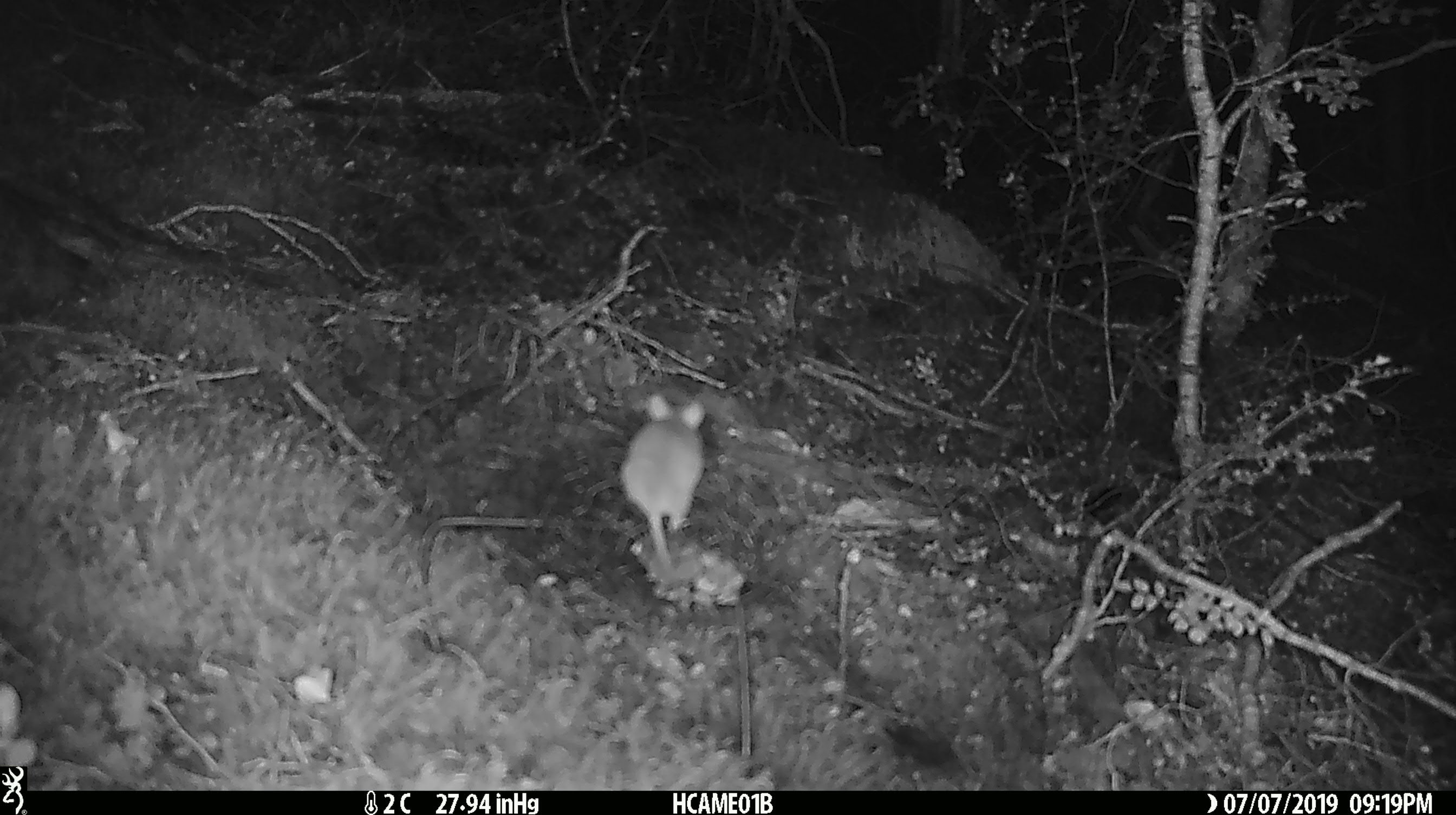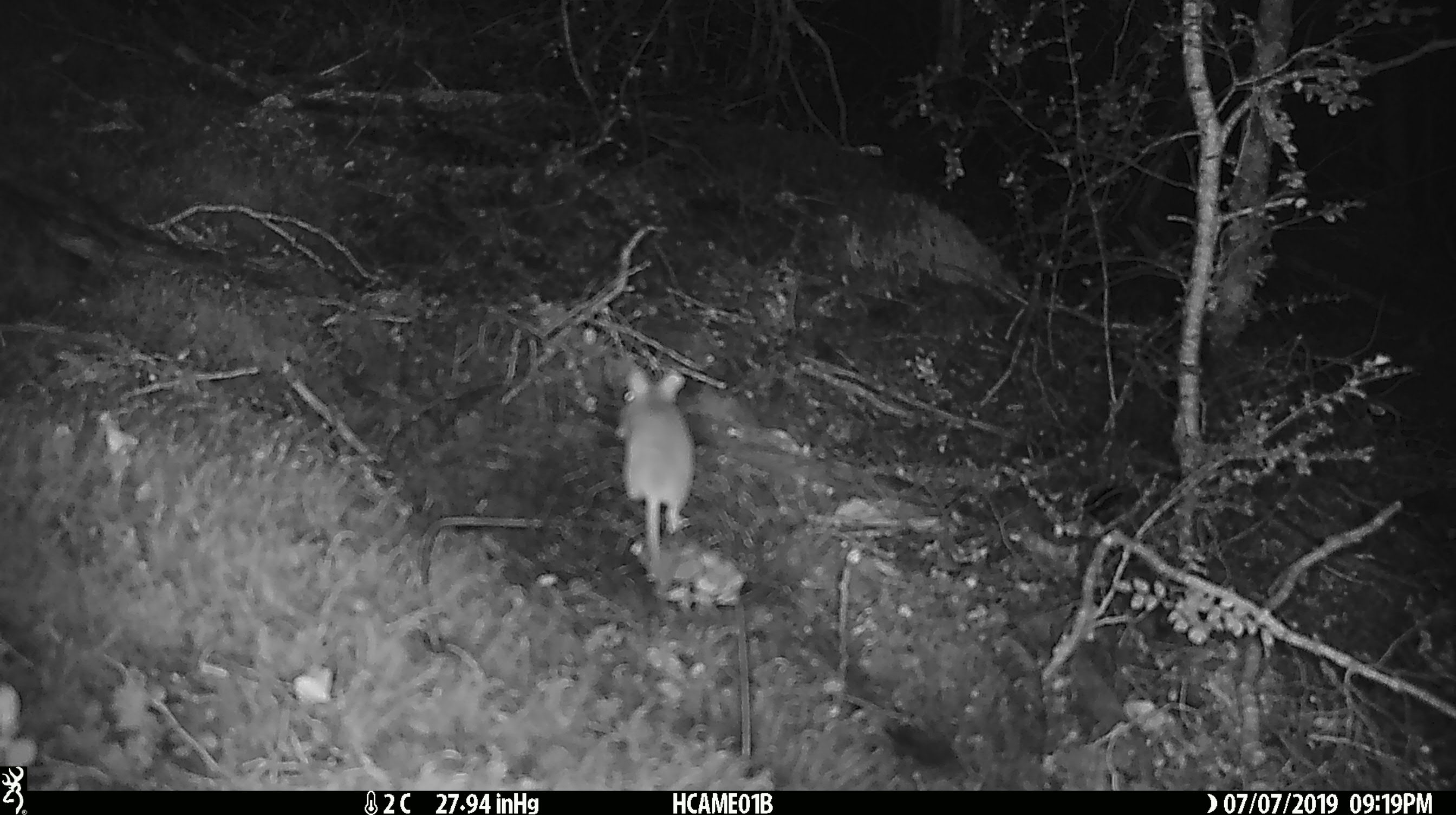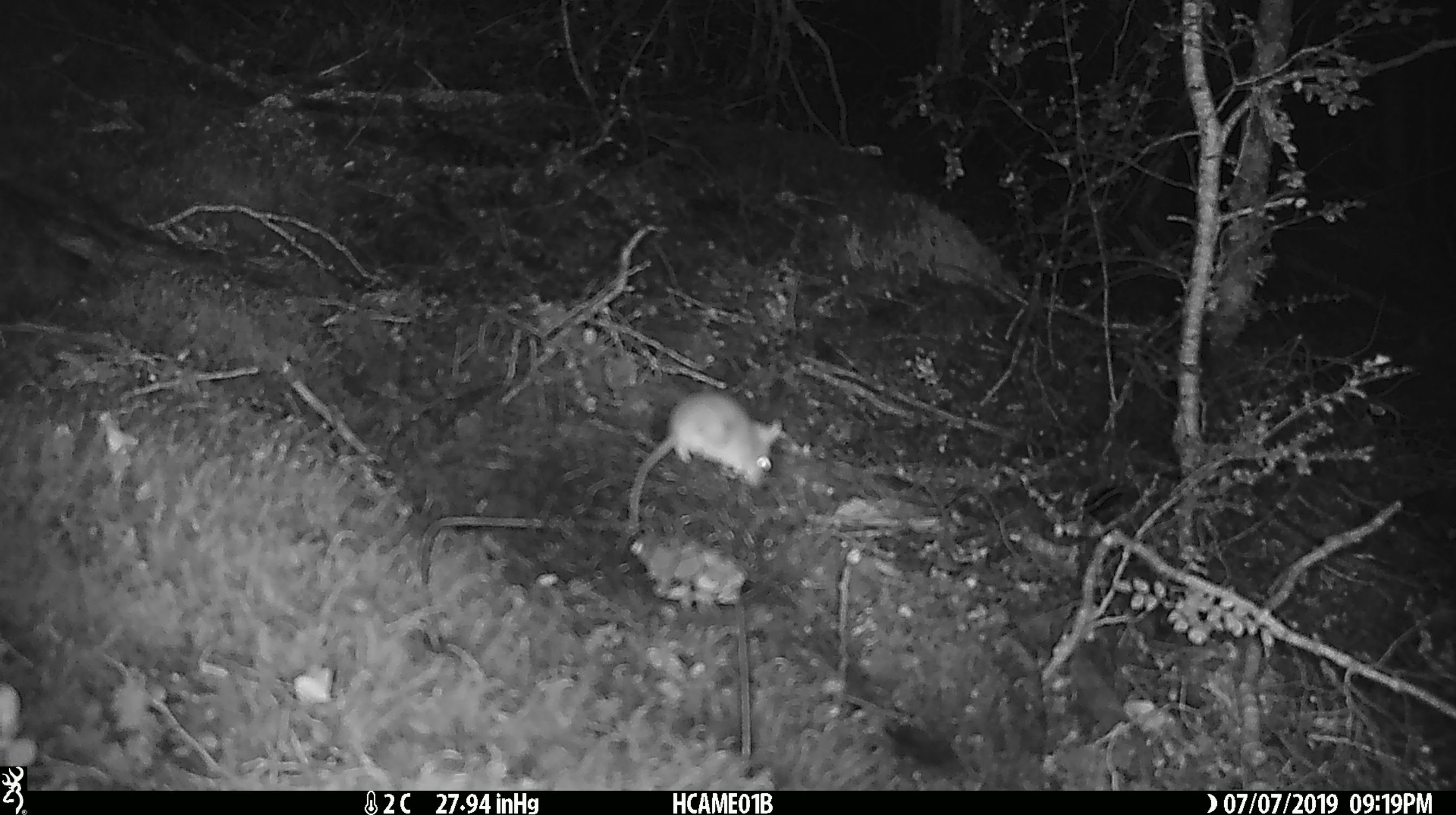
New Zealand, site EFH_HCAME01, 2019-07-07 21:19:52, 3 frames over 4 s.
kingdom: Animalia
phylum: Chordata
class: Mammalia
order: Rodentia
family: Muridae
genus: Mus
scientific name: Mus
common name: mouse